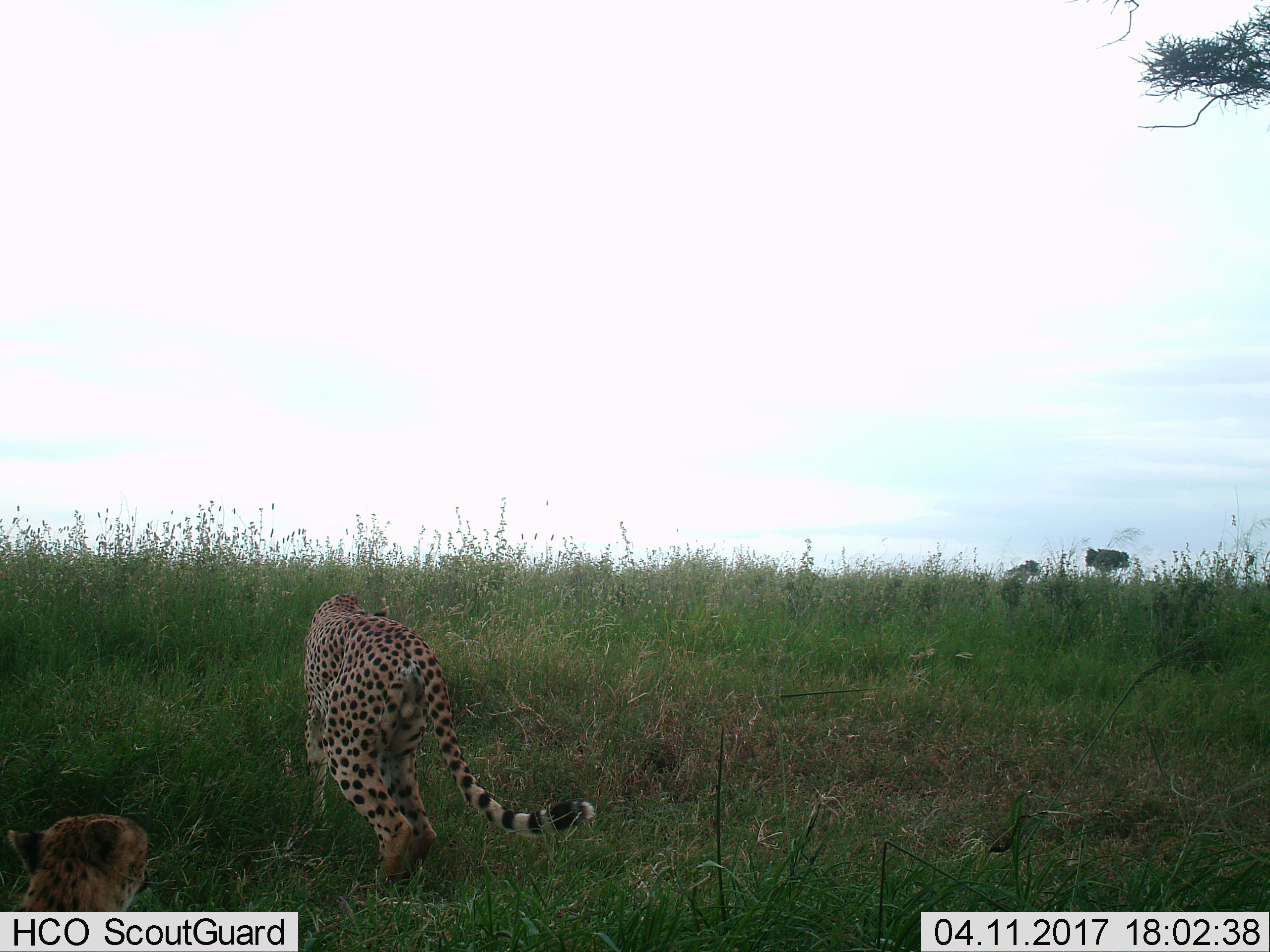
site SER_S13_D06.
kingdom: Animalia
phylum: Chordata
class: Mammalia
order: Carnivora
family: Felidae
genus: Acinonyx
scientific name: Acinonyx jubatus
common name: cheetah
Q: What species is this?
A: Cheetah (Acinonyx jubatus).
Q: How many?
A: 2.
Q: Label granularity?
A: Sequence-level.